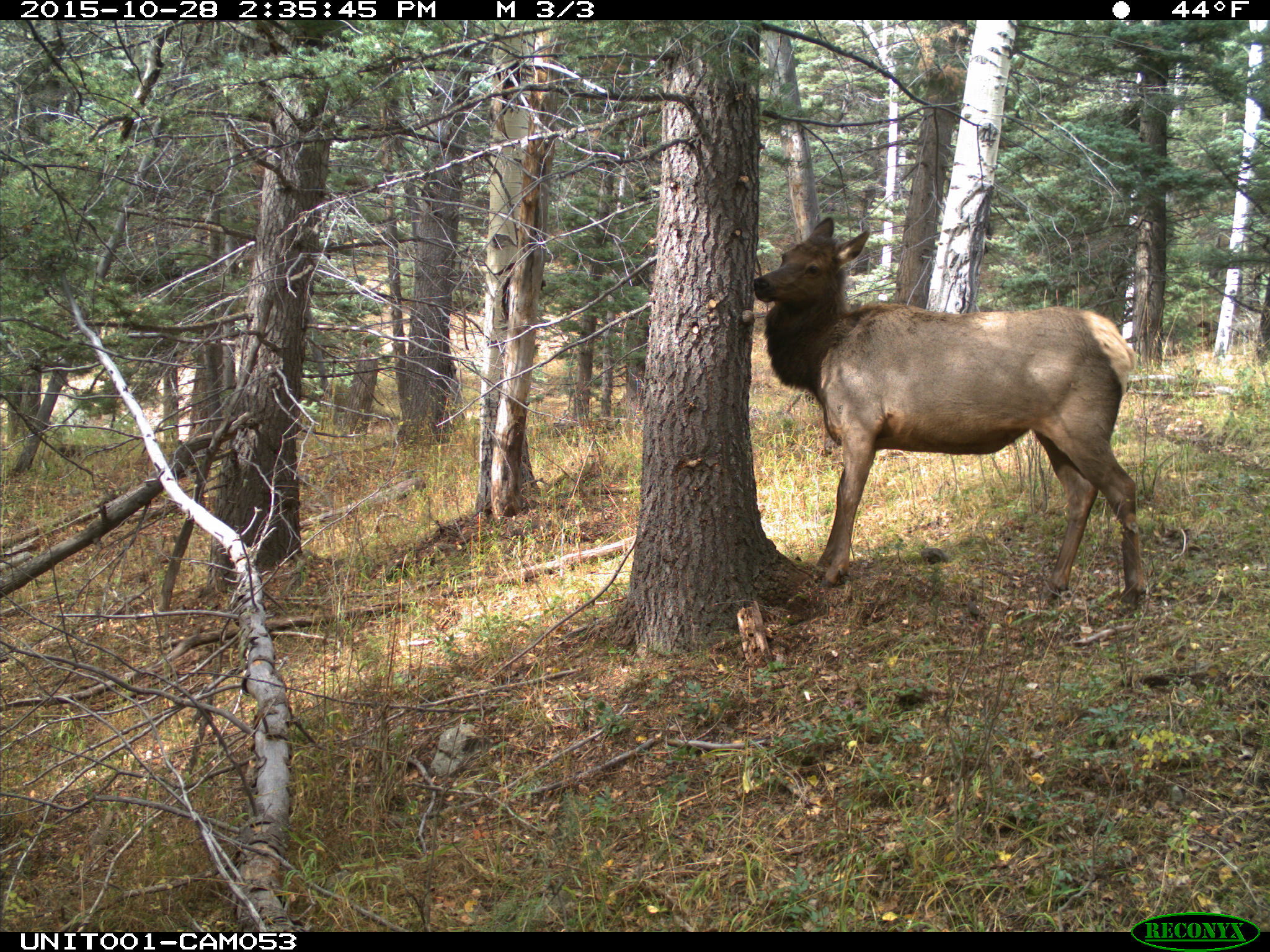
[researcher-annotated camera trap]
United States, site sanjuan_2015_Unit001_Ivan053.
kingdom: Animalia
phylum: Chordata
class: Mammalia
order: Artiodactyla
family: Cervidae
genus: Cervus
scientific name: Cervus elaphus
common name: red deer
Cervus elaphus (red deer).